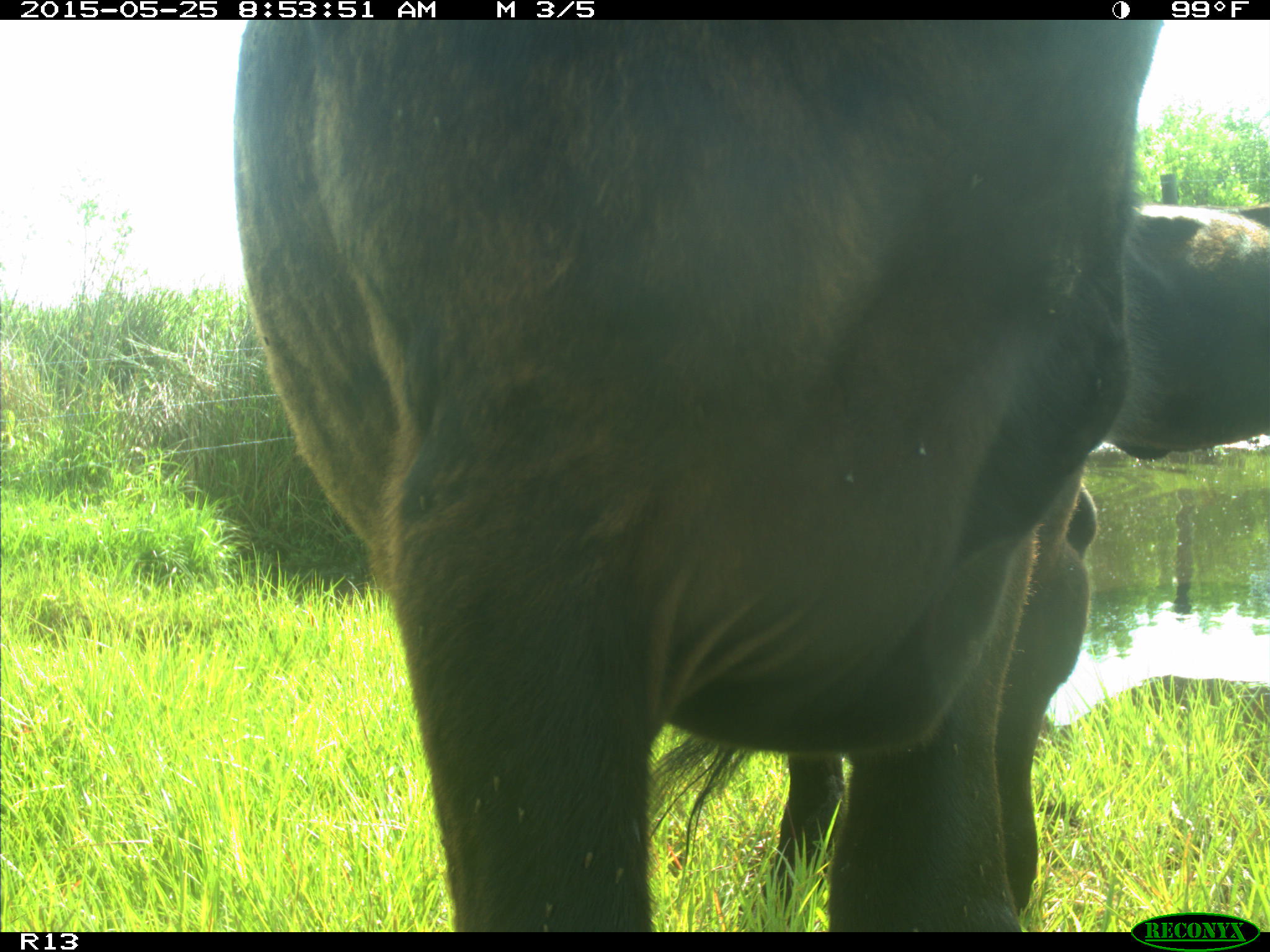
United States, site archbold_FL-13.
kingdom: Animalia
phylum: Chordata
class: Mammalia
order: Artiodactyla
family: Bovidae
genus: Bos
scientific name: Bos taurus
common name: domestic cow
Bos taurus (domestic cow).